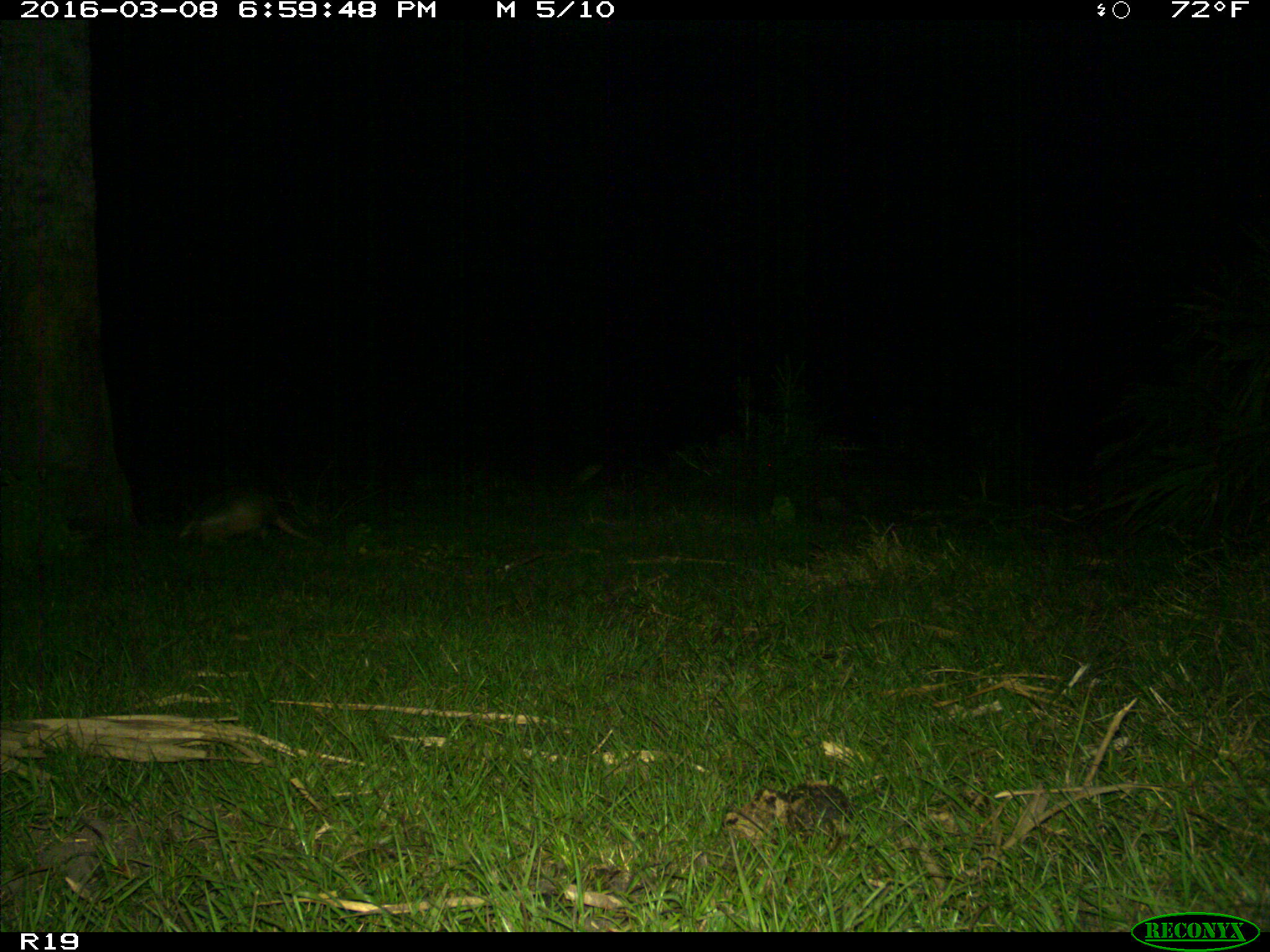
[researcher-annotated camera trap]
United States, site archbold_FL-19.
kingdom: Animalia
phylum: Chordata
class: Mammalia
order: Cingulata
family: Dasypodidae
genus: Dasypus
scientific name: Dasypus novemcinctus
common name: nine-banded armadillo